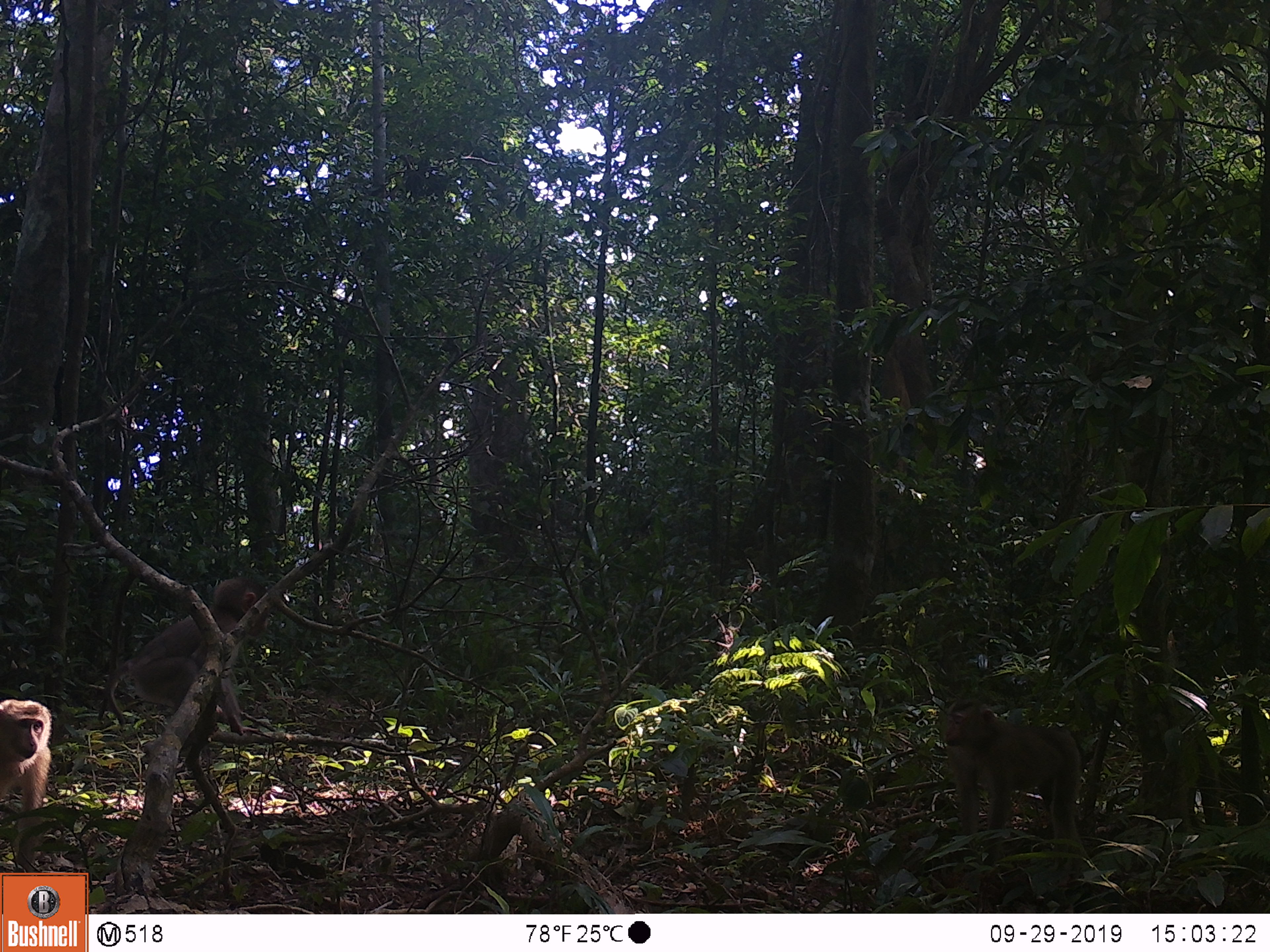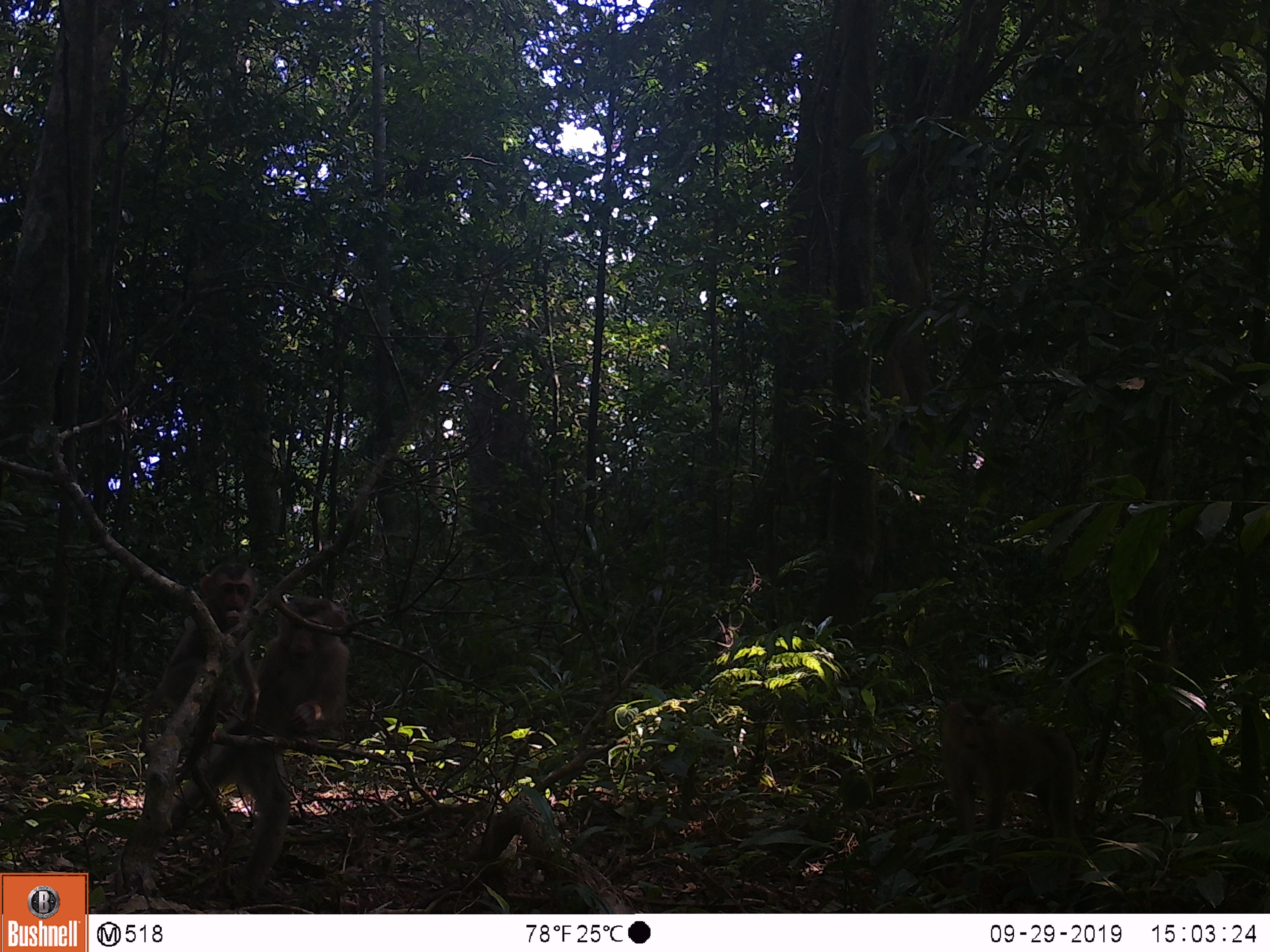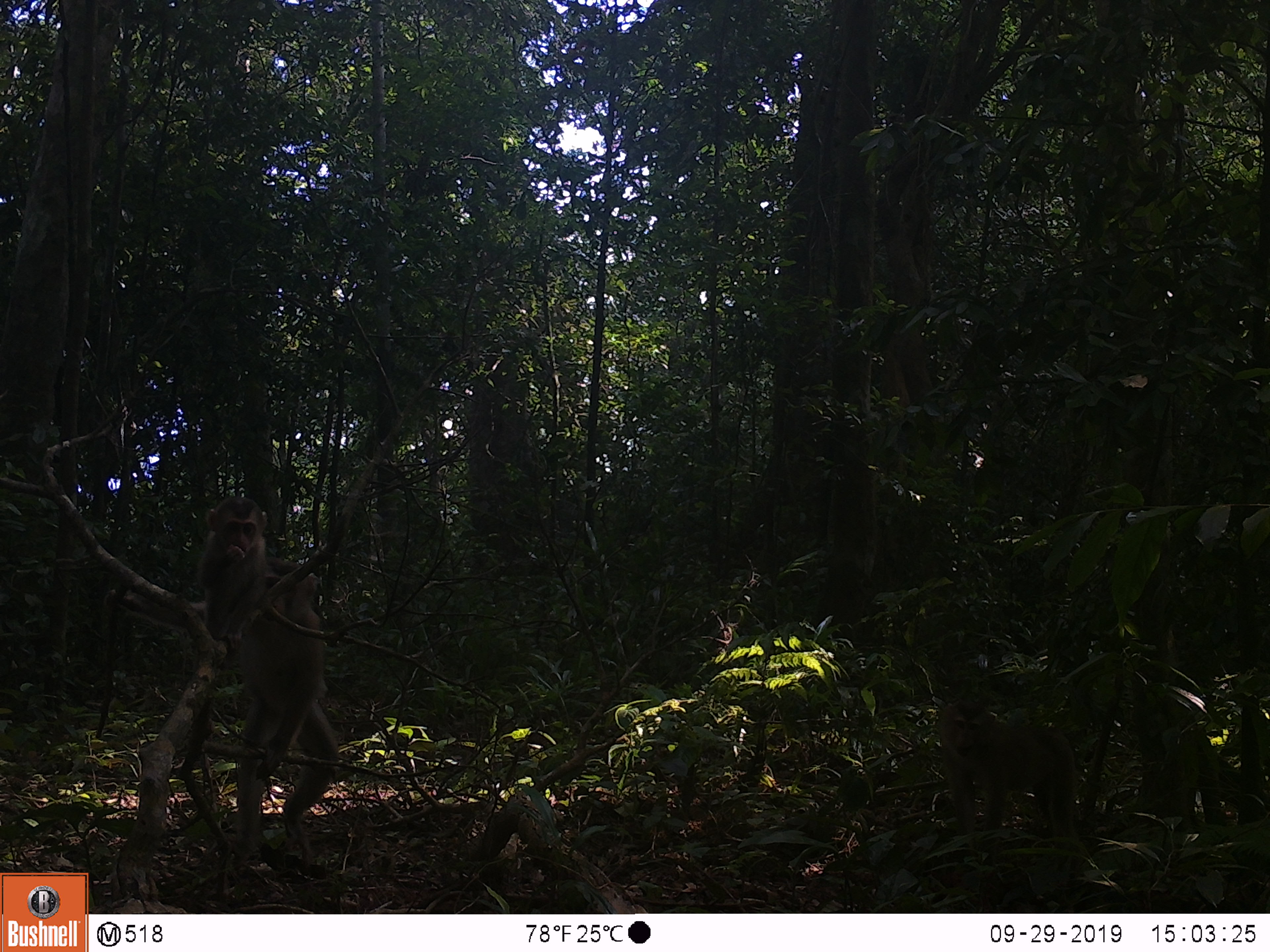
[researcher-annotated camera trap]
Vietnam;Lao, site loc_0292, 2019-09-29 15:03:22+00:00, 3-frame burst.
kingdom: Animalia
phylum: Chordata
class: Mammalia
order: Primates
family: Cercopithecidae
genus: Macaca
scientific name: Macaca nemestrina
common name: pig-tailed macaque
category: pig tailed macaque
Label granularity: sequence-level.